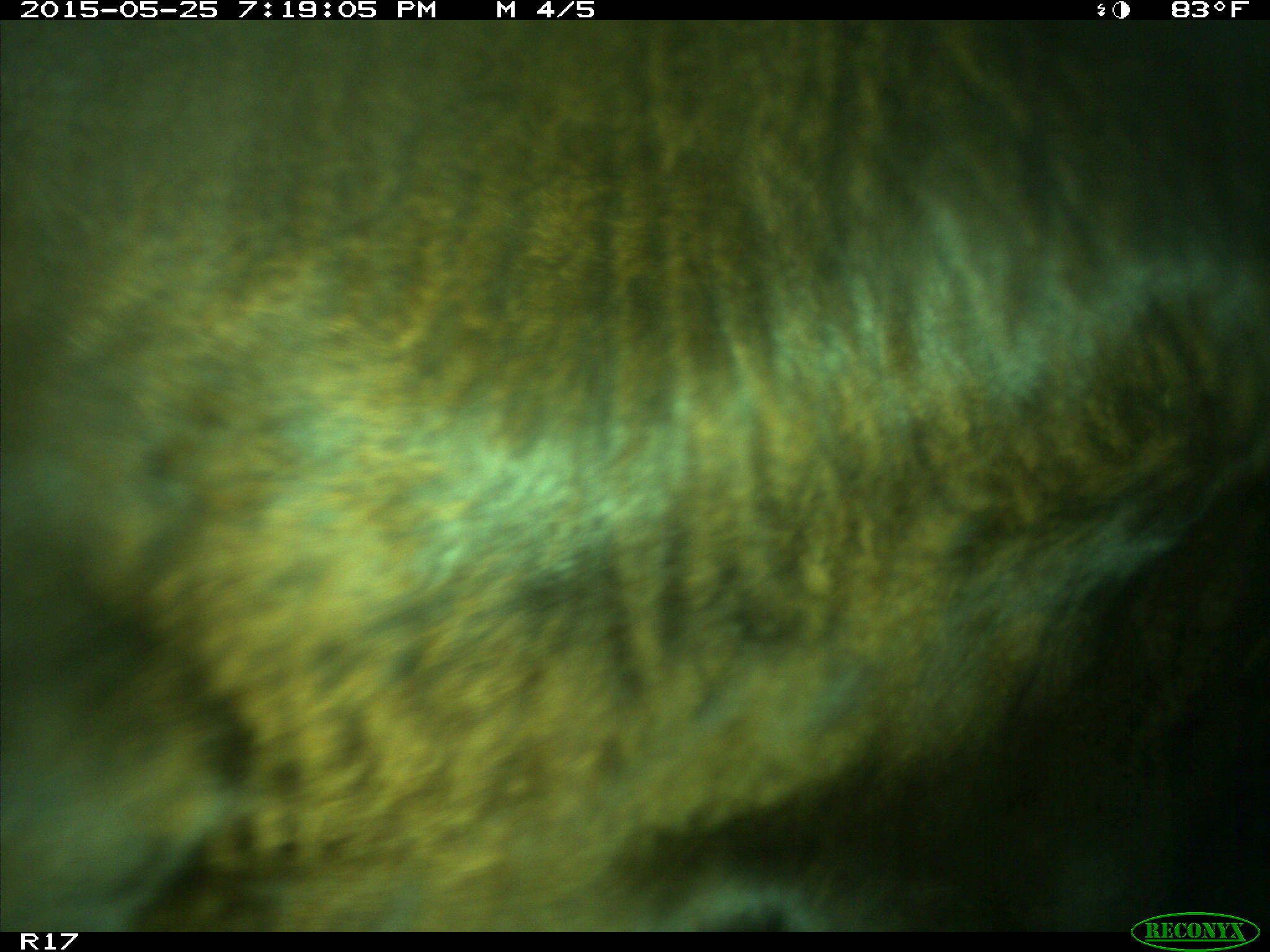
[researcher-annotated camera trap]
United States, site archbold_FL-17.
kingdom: Animalia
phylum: Chordata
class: Mammalia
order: Artiodactyla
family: Bovidae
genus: Bos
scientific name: Bos taurus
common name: domestic cow